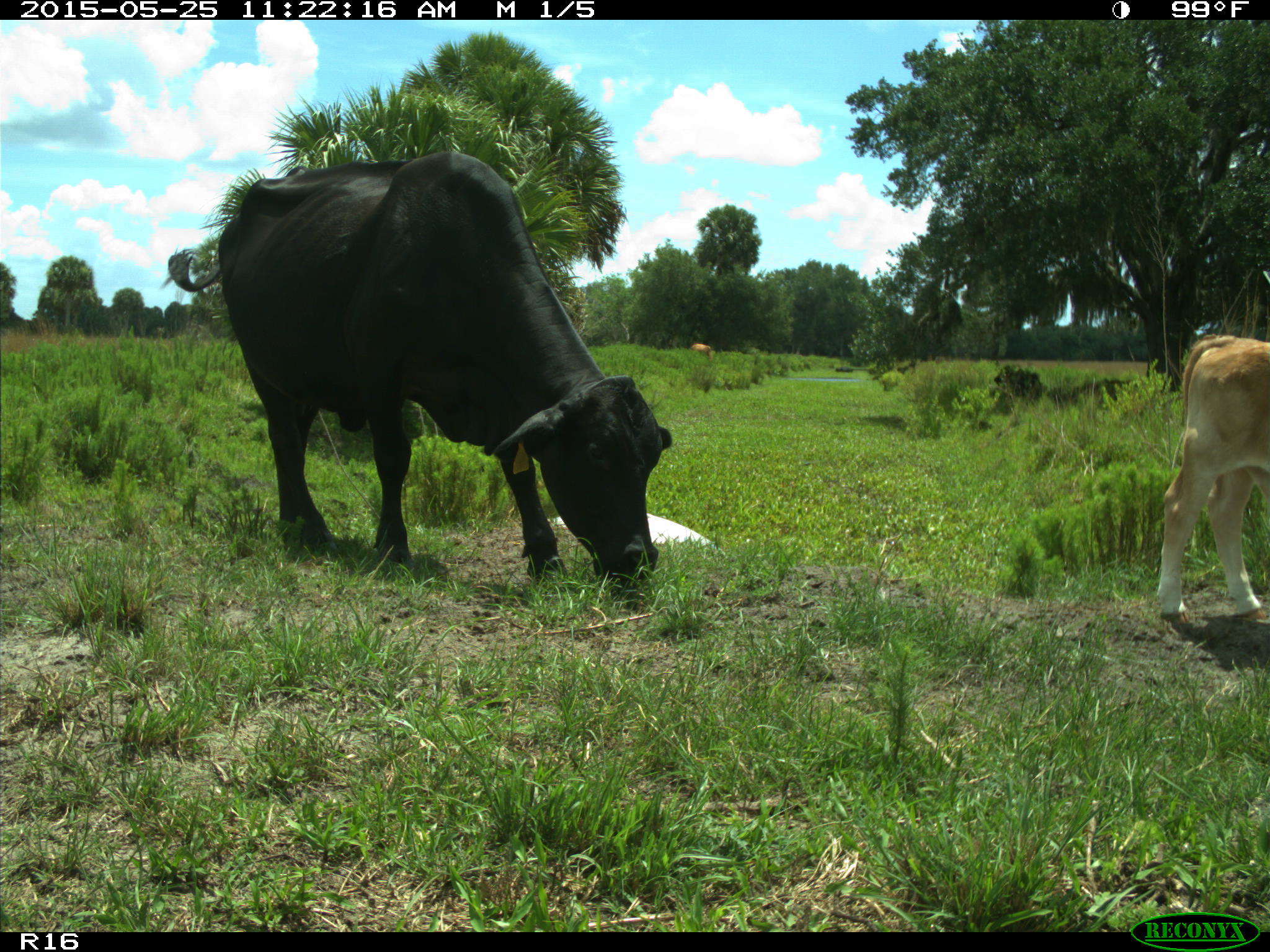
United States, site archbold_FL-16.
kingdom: Animalia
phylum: Chordata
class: Mammalia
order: Artiodactyla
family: Bovidae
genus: Bos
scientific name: Bos taurus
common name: domestic cow